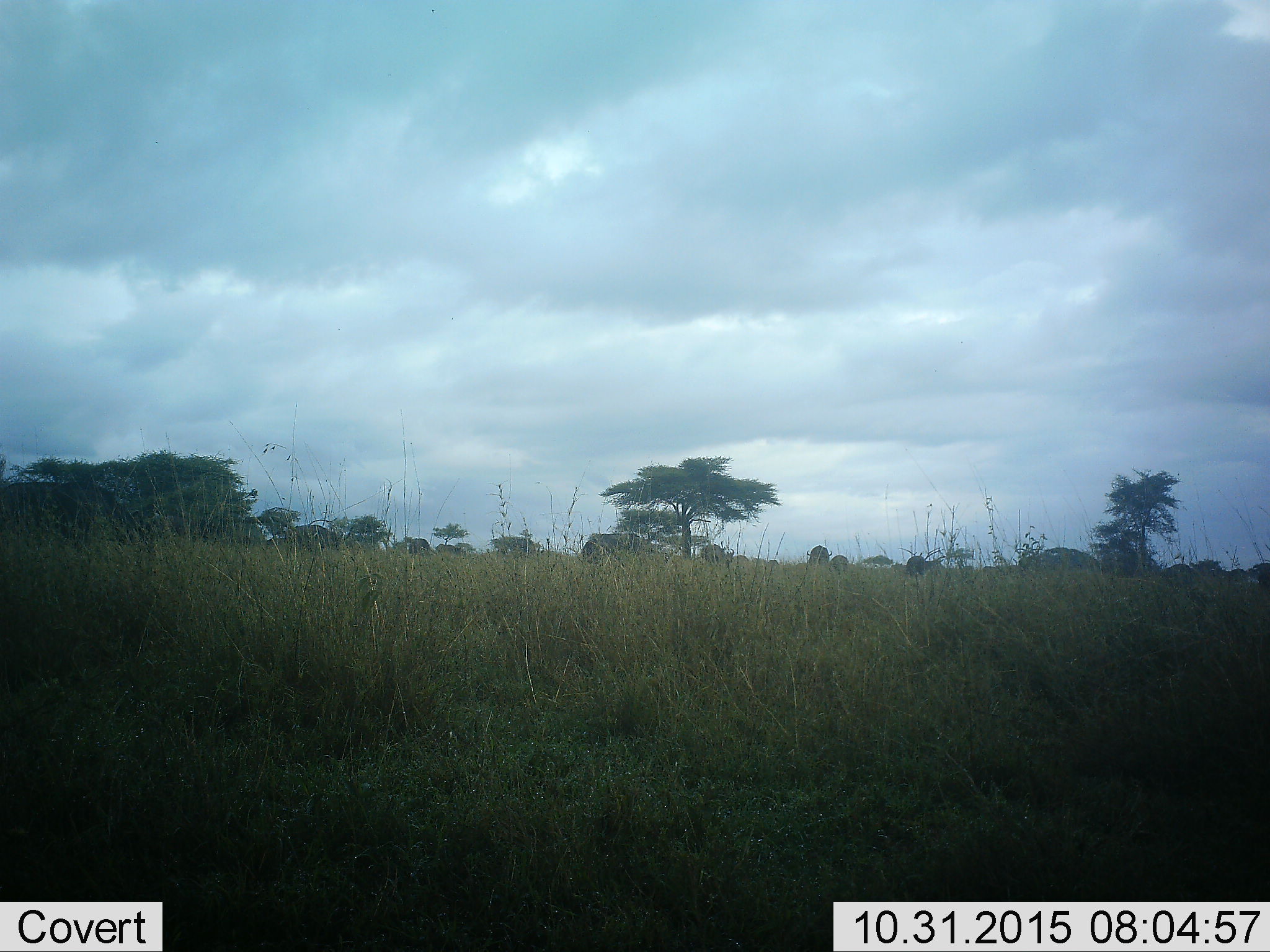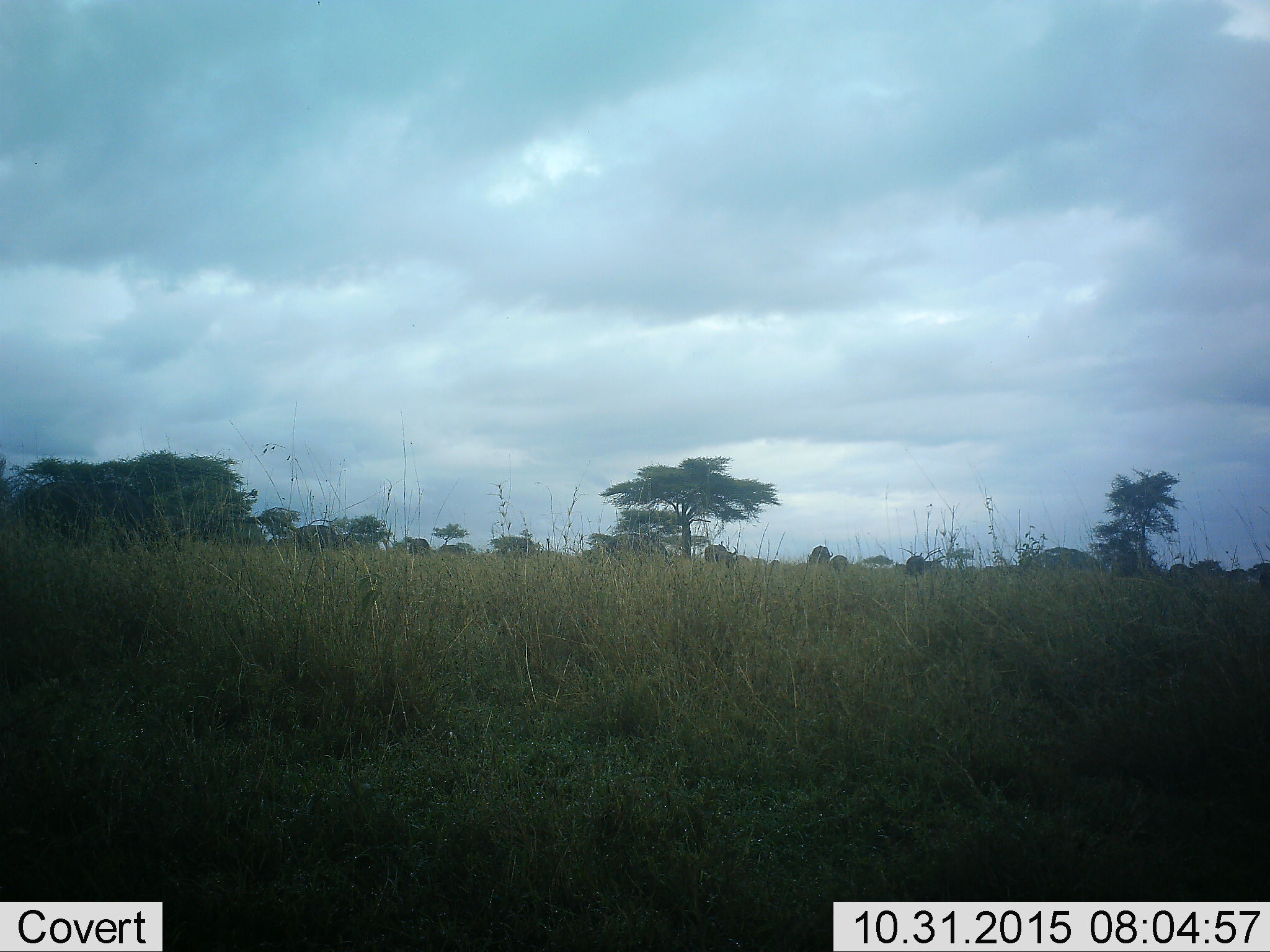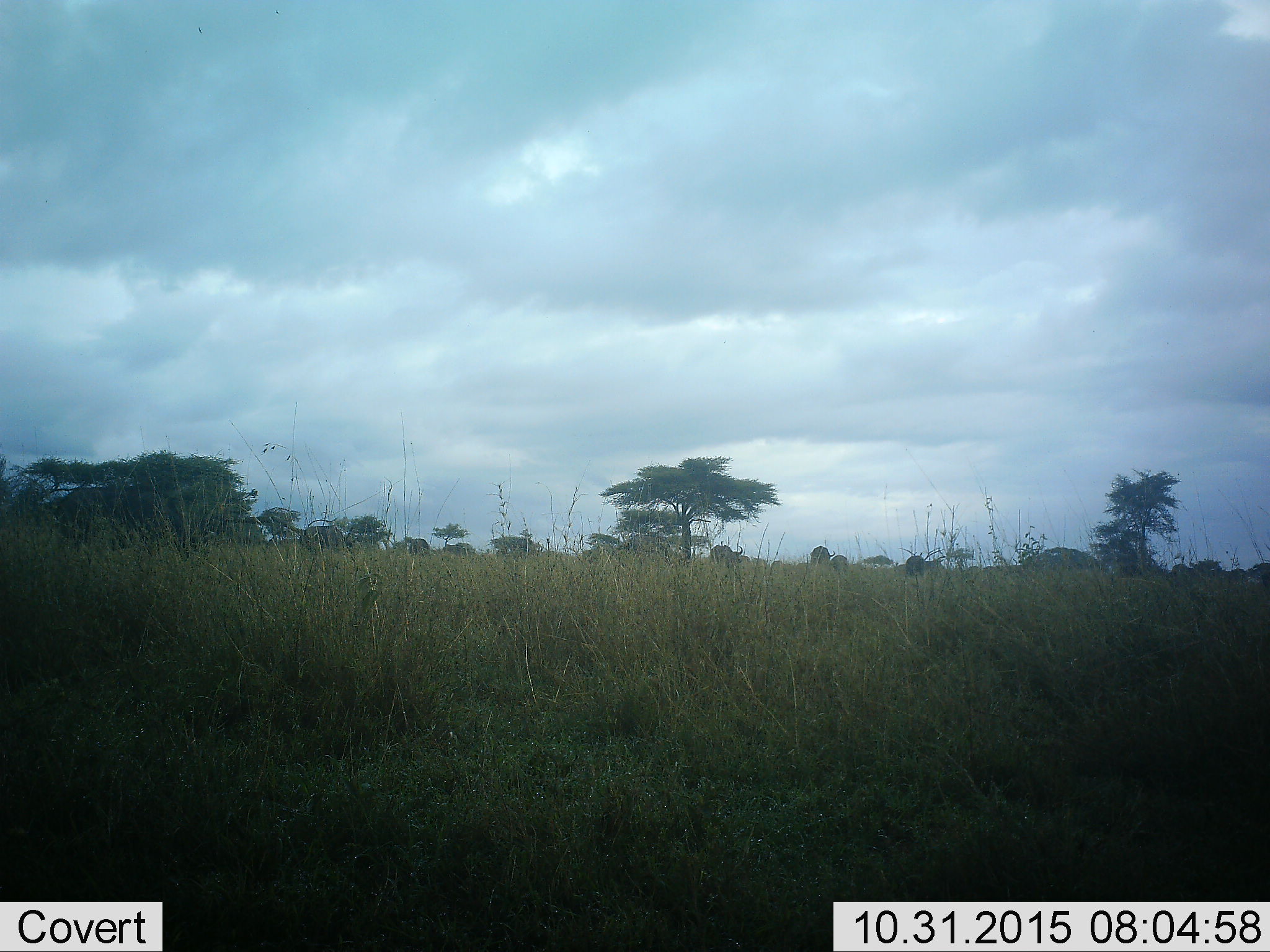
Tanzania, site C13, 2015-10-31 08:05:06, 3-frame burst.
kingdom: Animalia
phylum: Chordata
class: Mammalia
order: Artiodactyla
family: Bovidae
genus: Syncerus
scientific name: Syncerus caffer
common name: cape buffalo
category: buffalo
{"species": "buffalo (cape buffalo) (Syncerus caffer)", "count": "11-50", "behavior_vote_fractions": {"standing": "22%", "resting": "11%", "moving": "100%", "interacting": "0%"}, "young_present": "11%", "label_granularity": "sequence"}